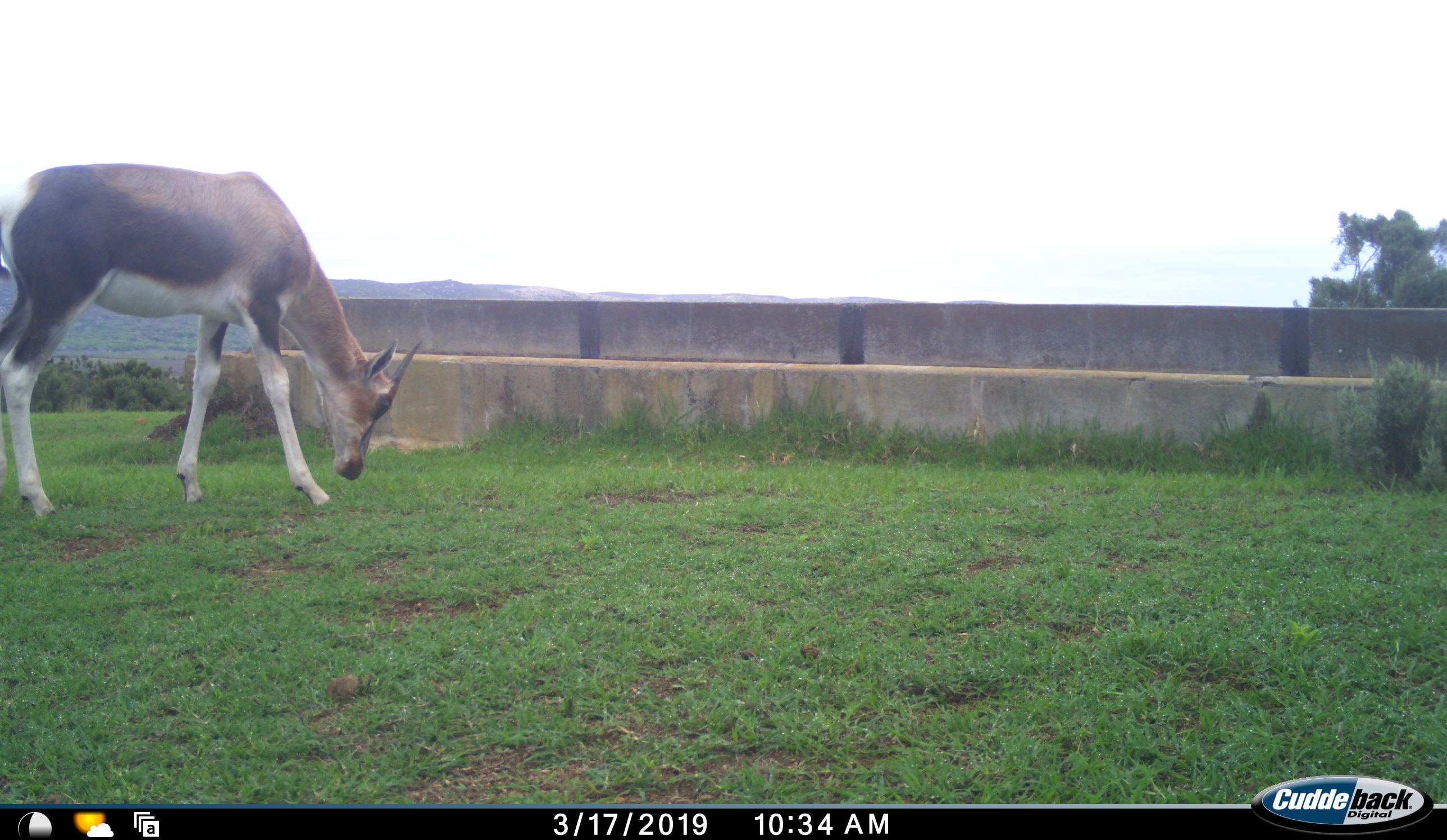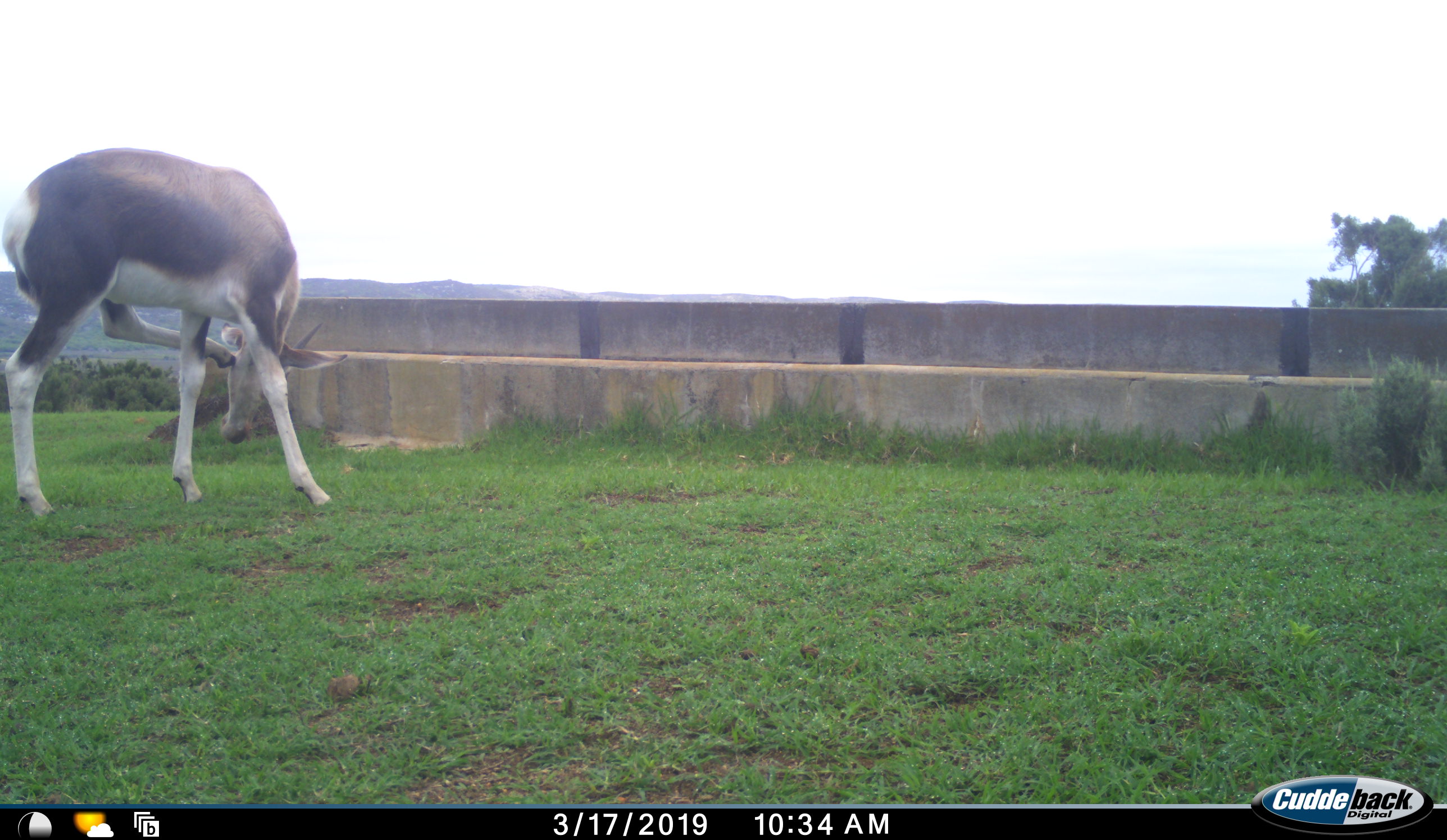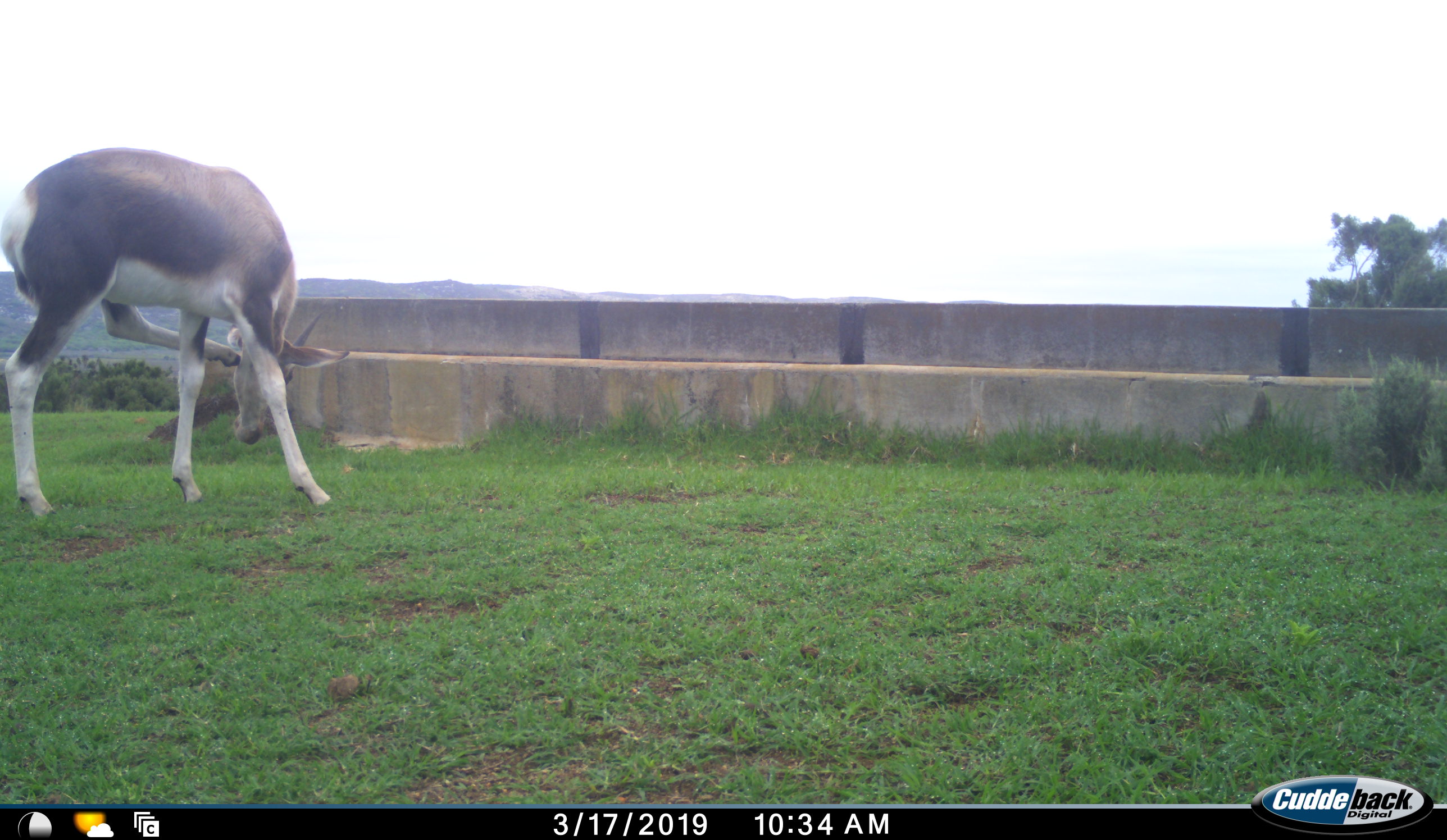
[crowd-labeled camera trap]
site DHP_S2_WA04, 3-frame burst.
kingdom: Animalia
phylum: Chordata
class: Mammalia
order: Artiodactyla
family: Bovidae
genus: Damaliscus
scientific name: Damaliscus pygargus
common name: bontebok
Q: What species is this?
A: Bontebok (Damaliscus pygargus).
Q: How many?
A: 1.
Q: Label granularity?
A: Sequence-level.